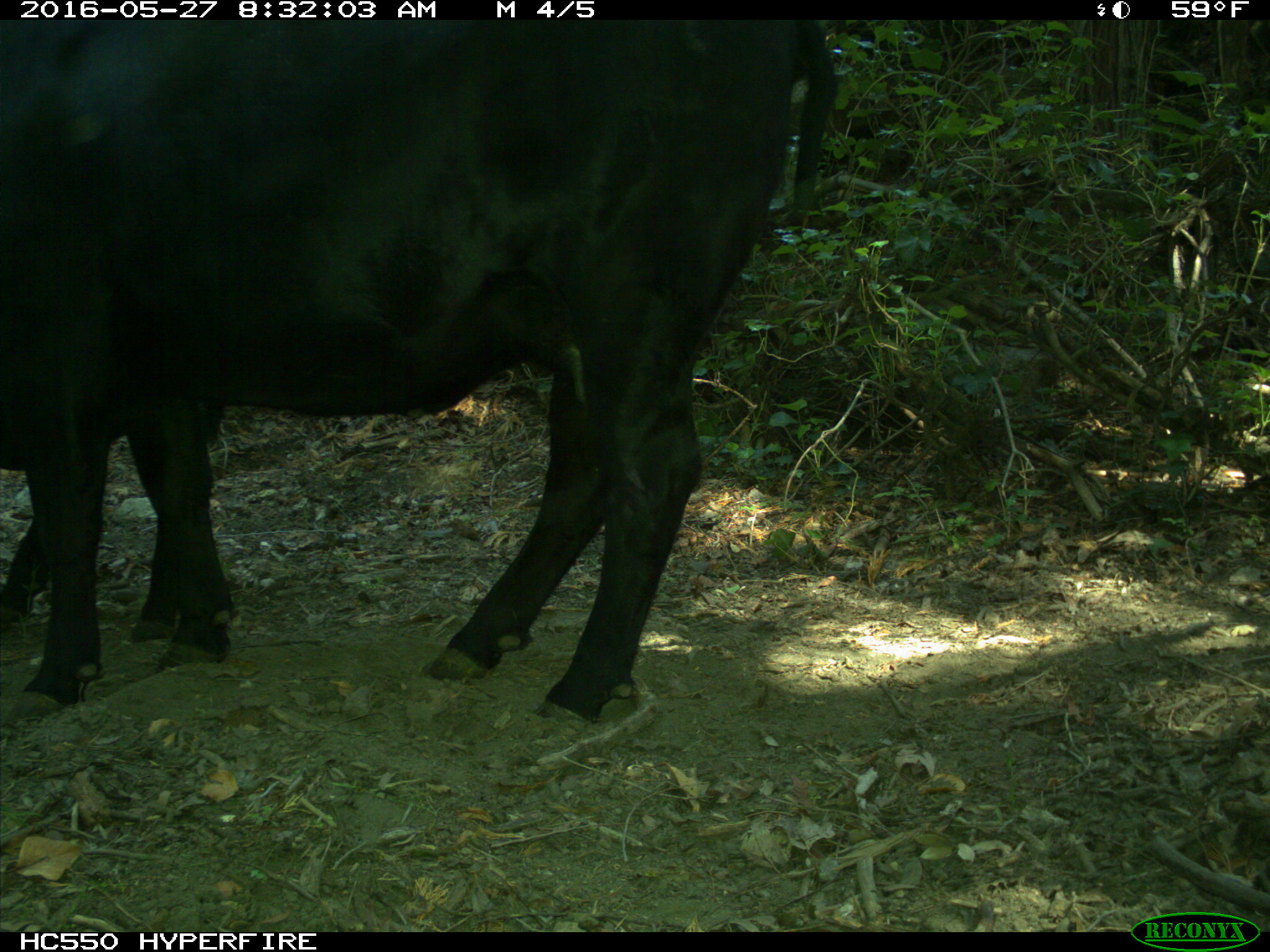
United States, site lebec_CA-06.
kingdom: Animalia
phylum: Chordata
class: Mammalia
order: Artiodactyla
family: Bovidae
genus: Bos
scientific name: Bos taurus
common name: domestic cow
Bos taurus (domestic cow).